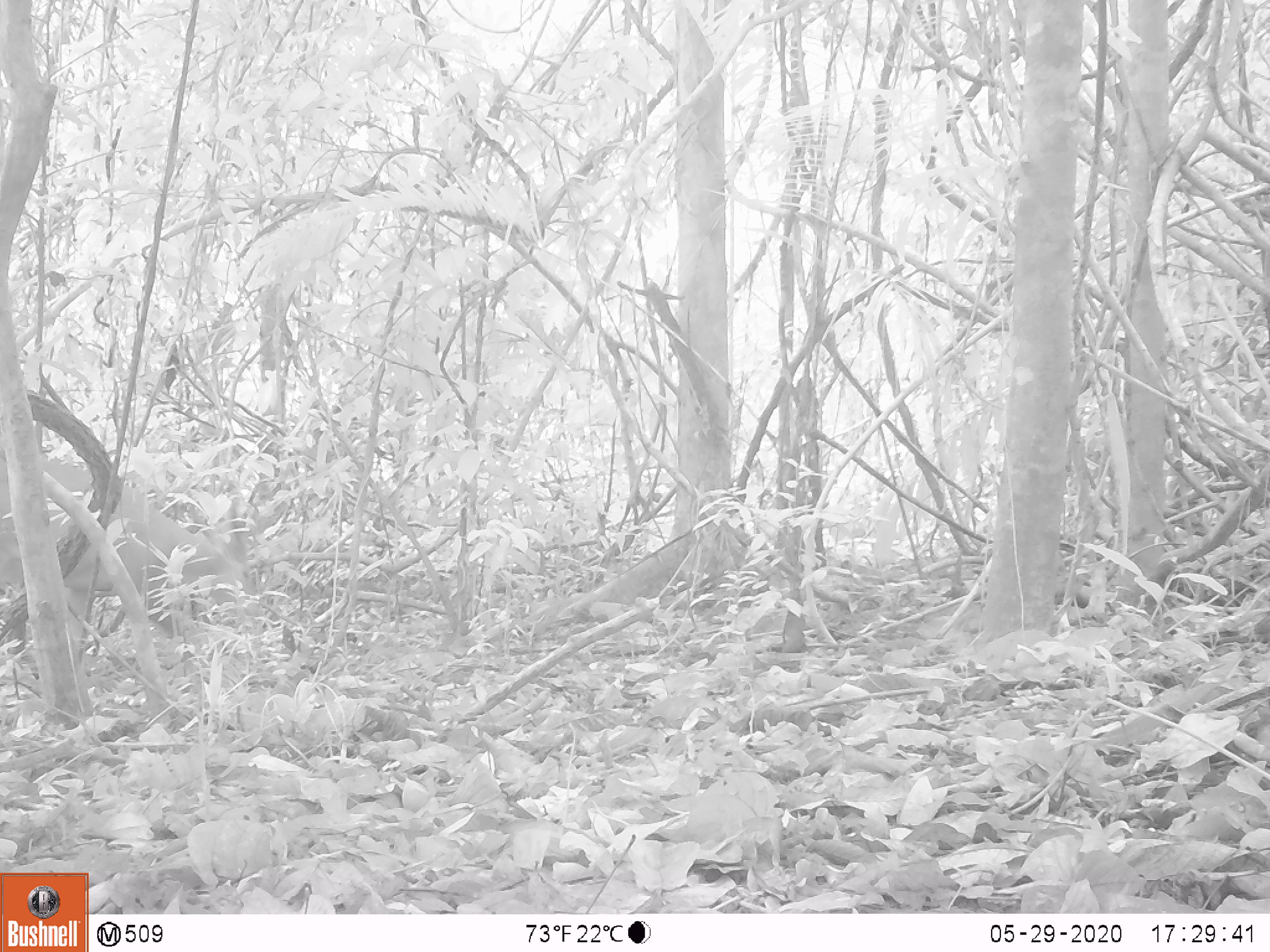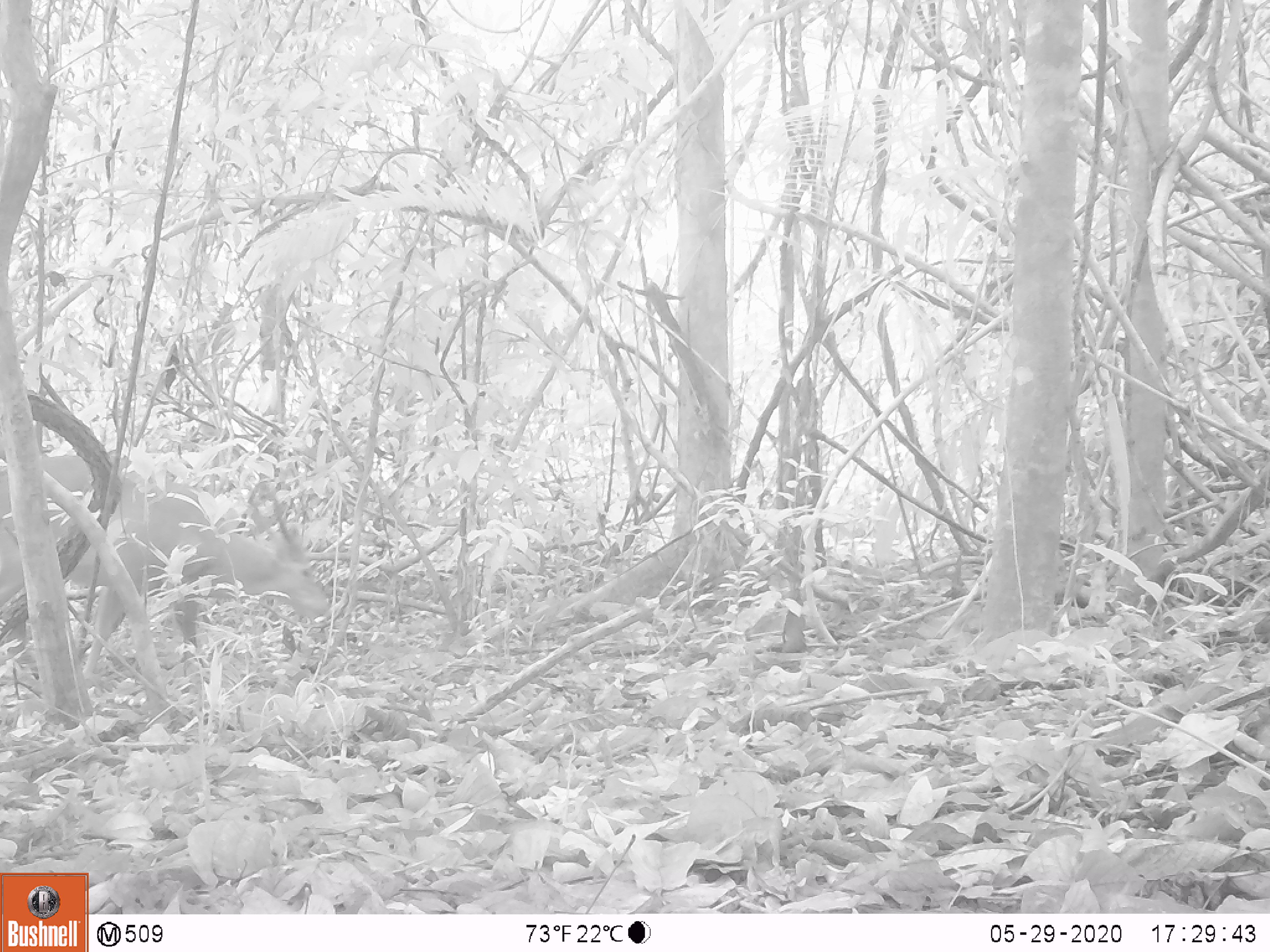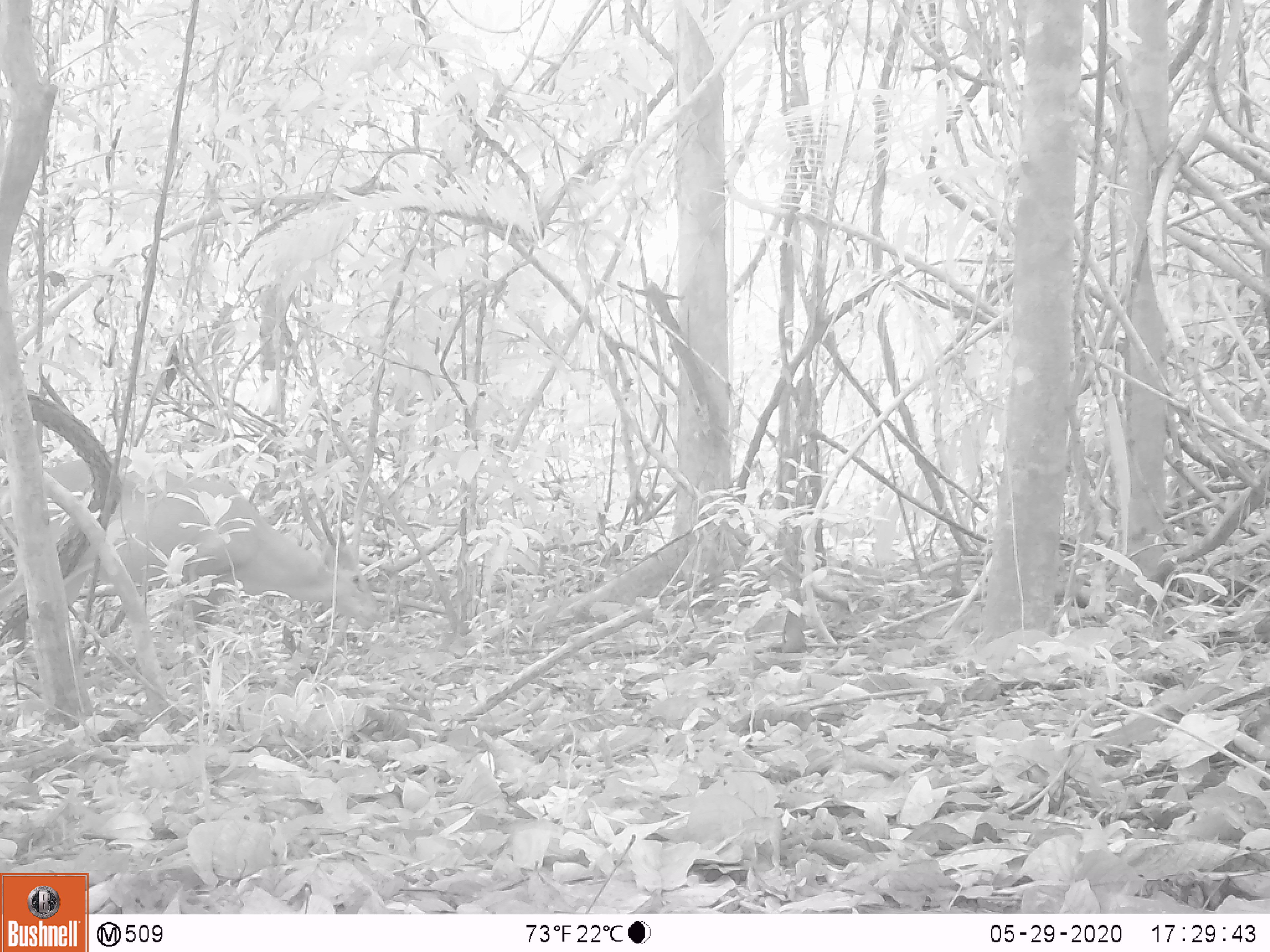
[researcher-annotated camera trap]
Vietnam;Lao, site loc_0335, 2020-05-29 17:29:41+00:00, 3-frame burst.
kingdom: Animalia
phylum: Chordata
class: Mammalia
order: Artiodactyla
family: Cervidae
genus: Muntiacus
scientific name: Muntiacus vuquangensis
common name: large-antlered muntjac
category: large antlered muntjac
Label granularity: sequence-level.